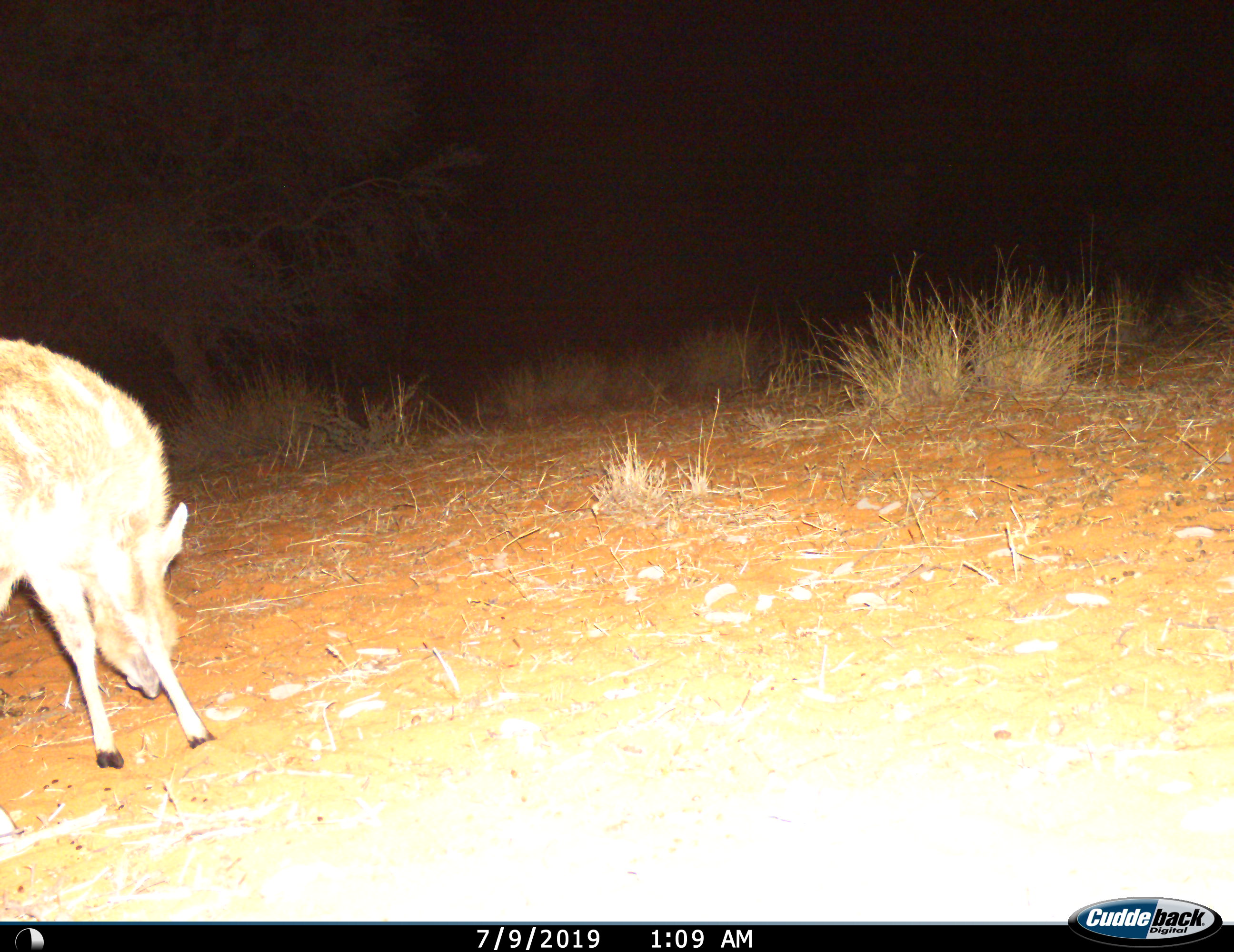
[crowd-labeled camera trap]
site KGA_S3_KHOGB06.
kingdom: Animalia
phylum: Chordata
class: Mammalia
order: Artiodactyla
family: Bovidae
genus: Sylvicapra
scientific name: Sylvicapra grimmia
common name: common duiker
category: duikercommongrey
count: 1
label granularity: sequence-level